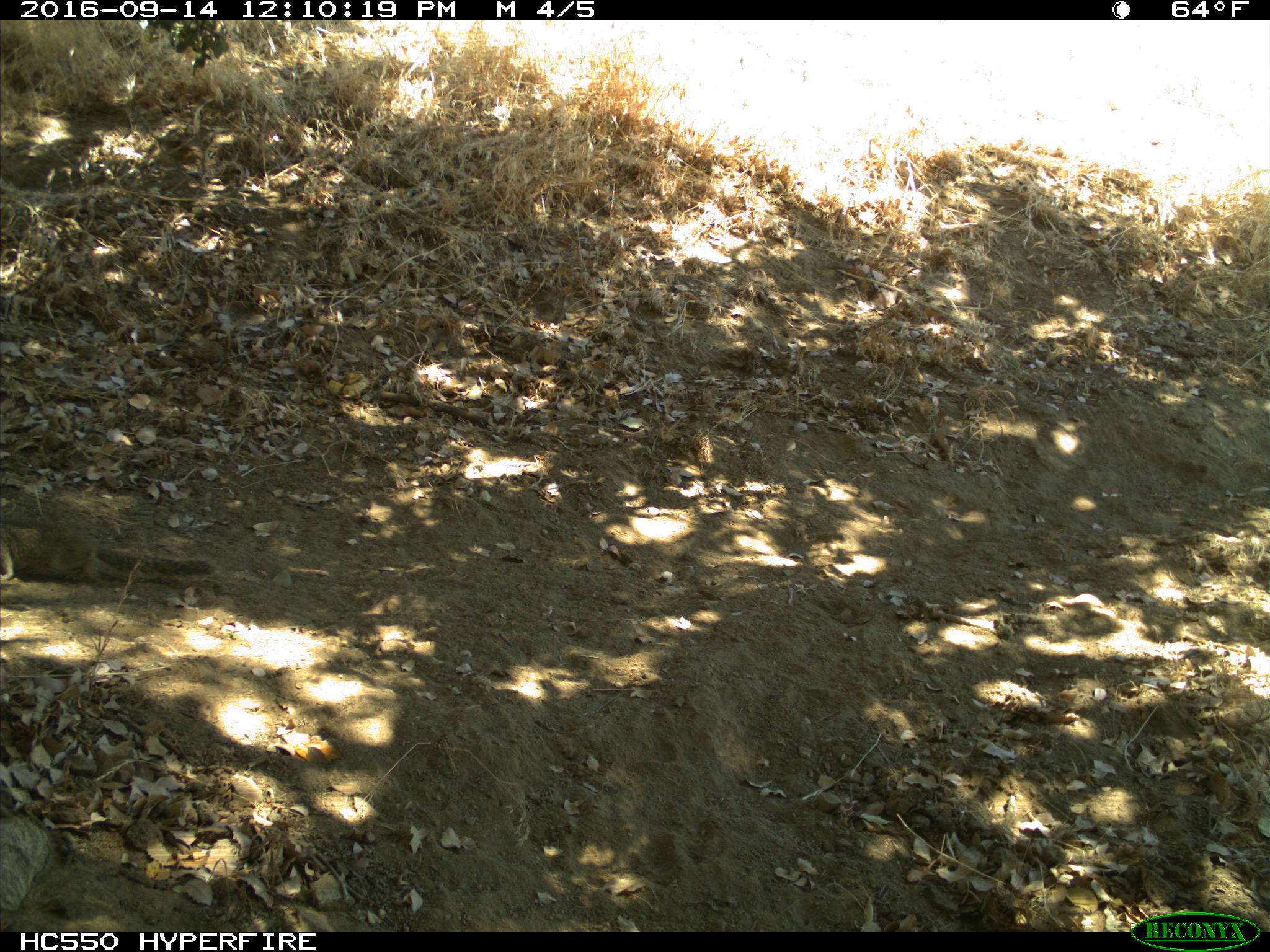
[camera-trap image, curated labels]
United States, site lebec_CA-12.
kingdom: Animalia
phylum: Chordata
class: Mammalia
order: Rodentia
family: Sciuridae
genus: Otospermophilus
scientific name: Otospermophilus beecheyi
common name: california ground squirrel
Otospermophilus beecheyi (california ground squirrel).